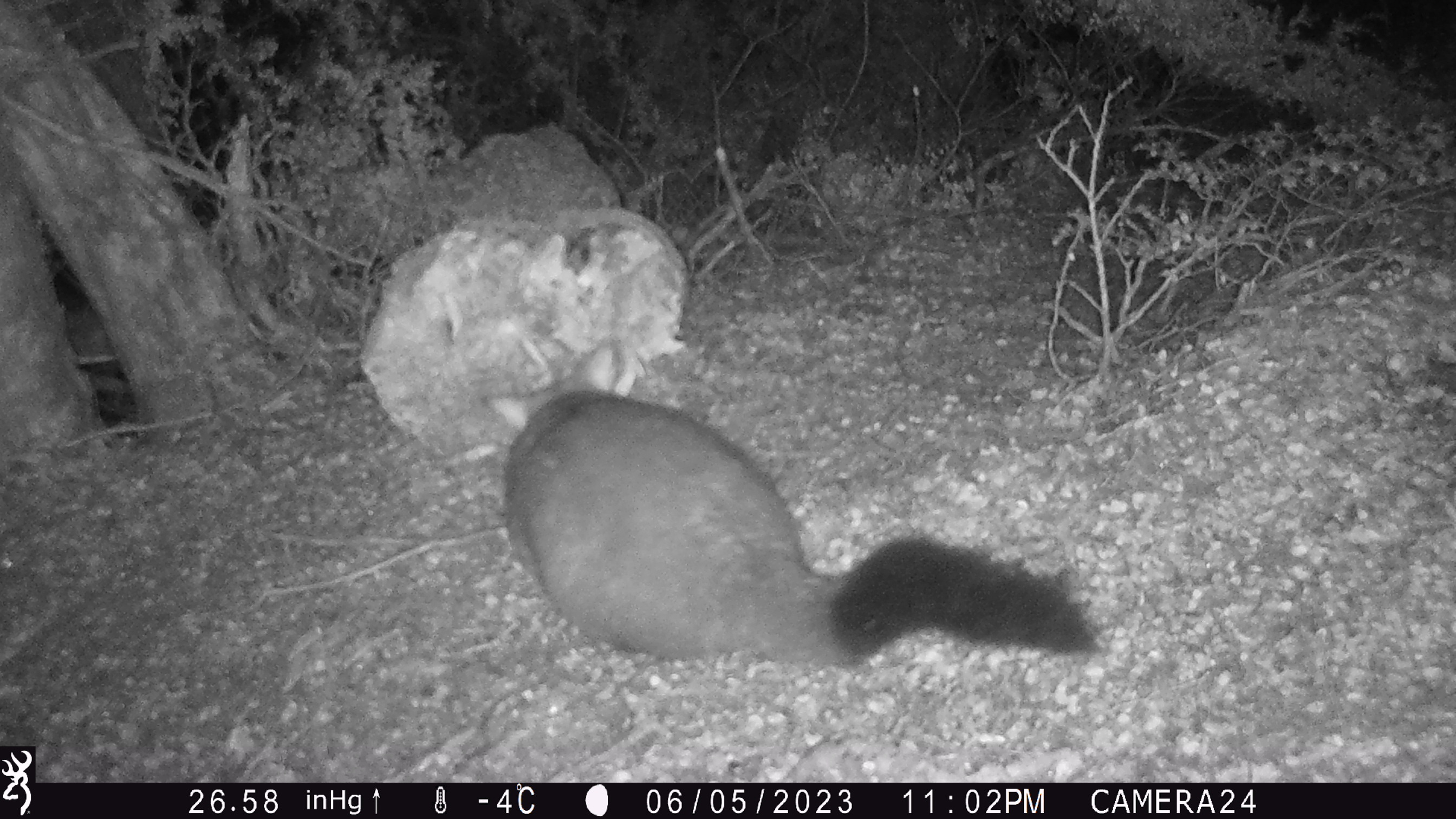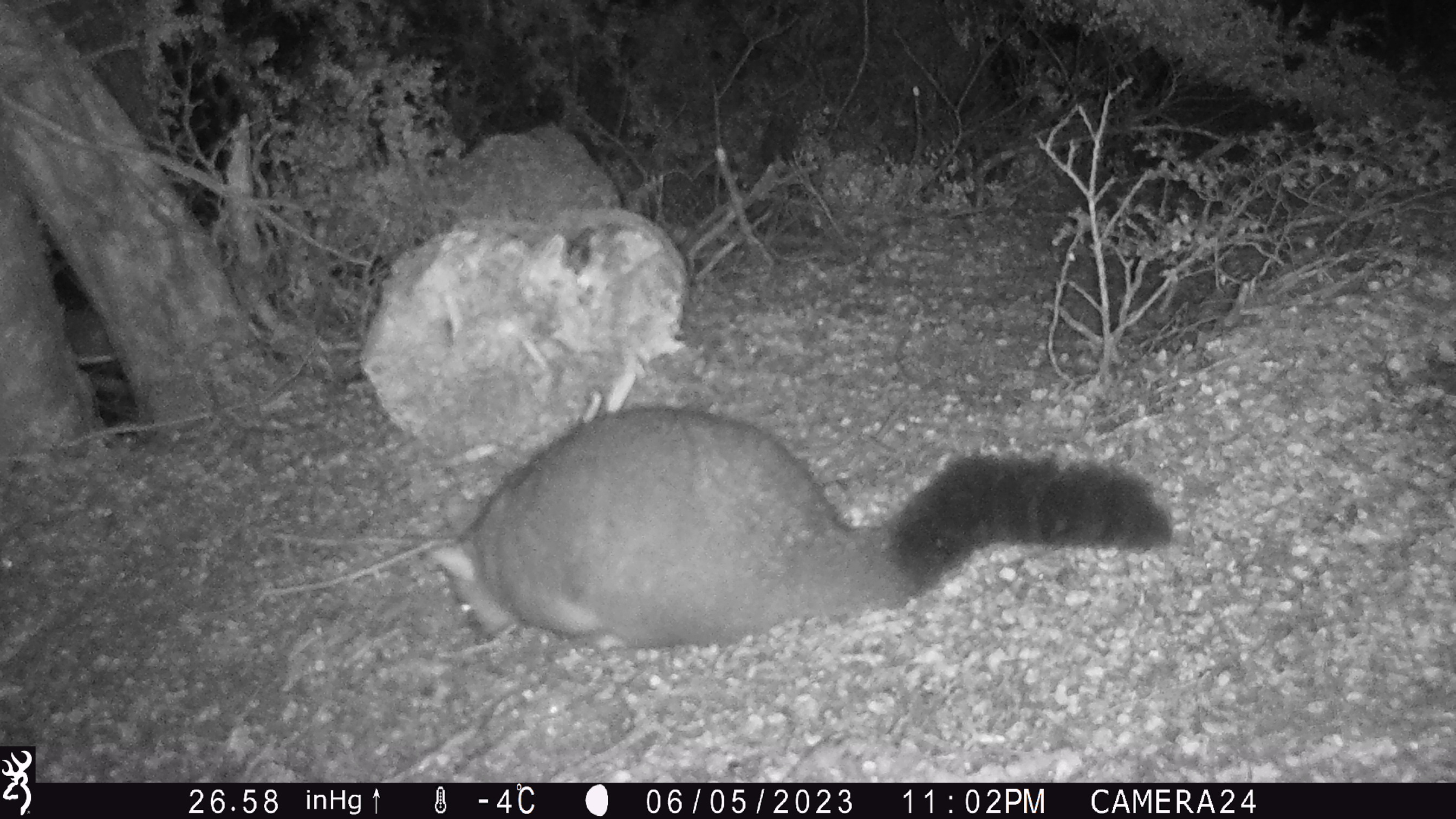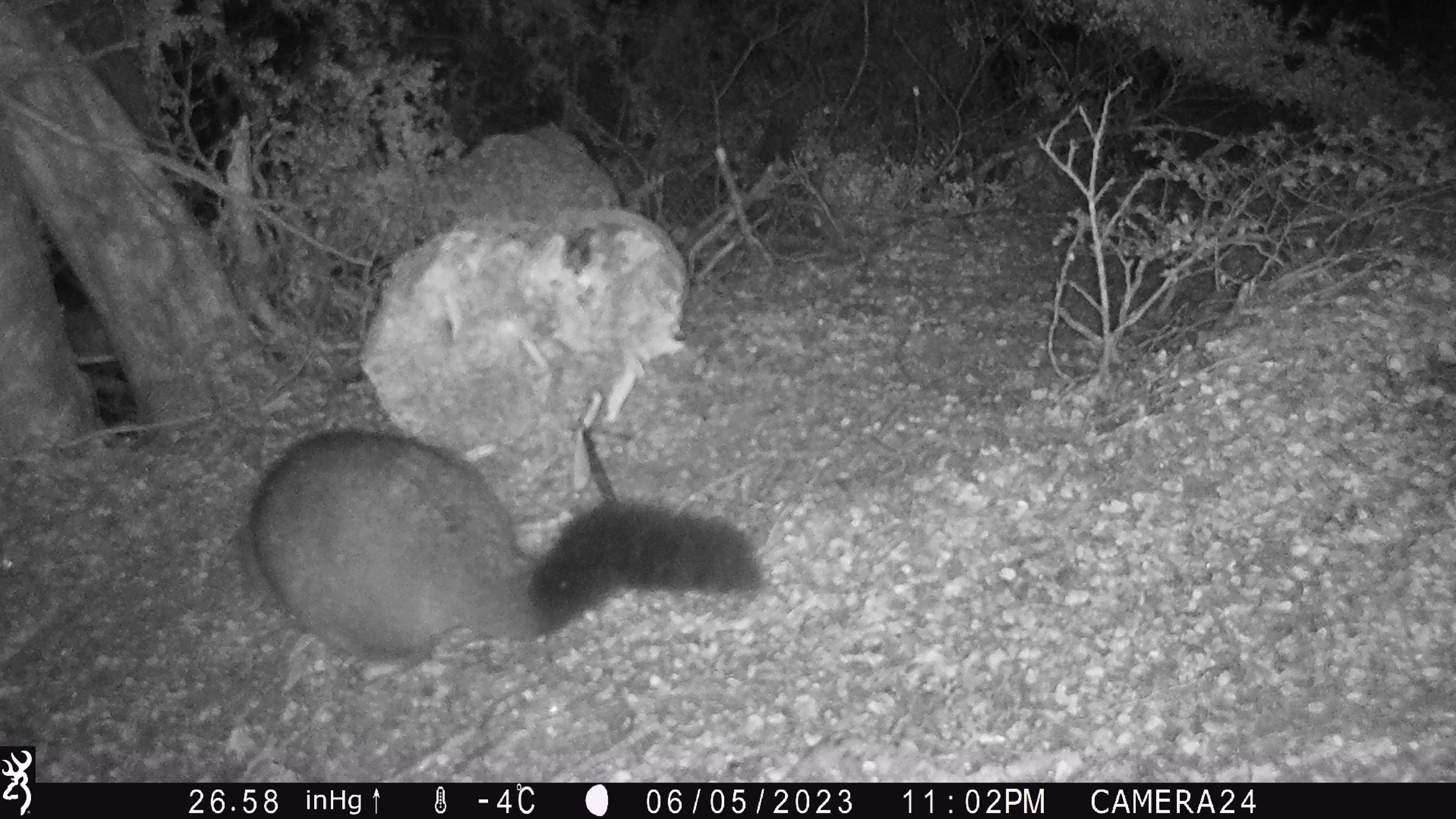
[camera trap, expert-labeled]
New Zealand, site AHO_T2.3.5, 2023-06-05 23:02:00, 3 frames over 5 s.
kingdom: Animalia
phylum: Chordata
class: Mammalia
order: Carnivora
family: Mustelidae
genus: Mustela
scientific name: Mustela erminea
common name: stoat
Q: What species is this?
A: Stoat (Mustela erminea).